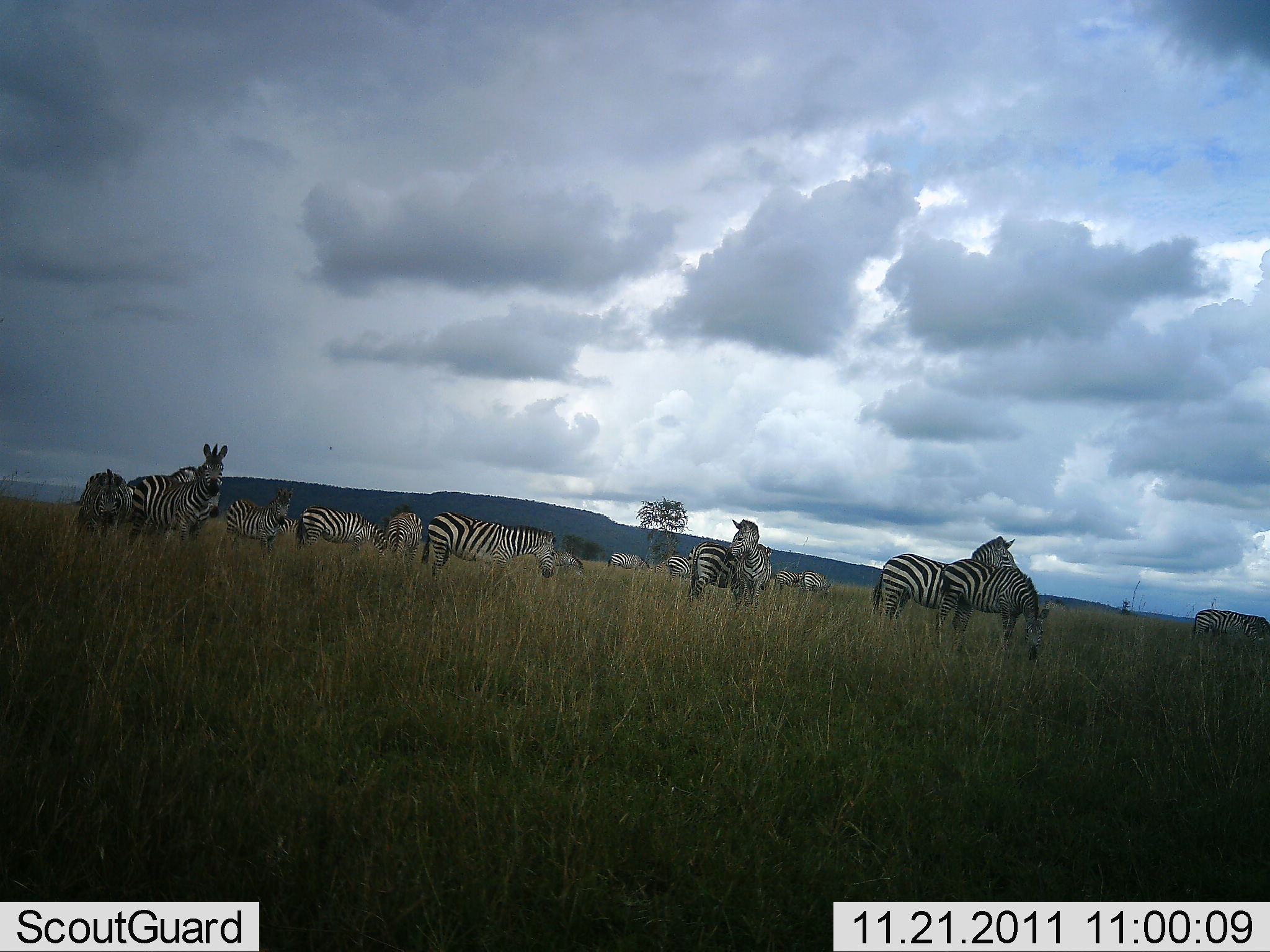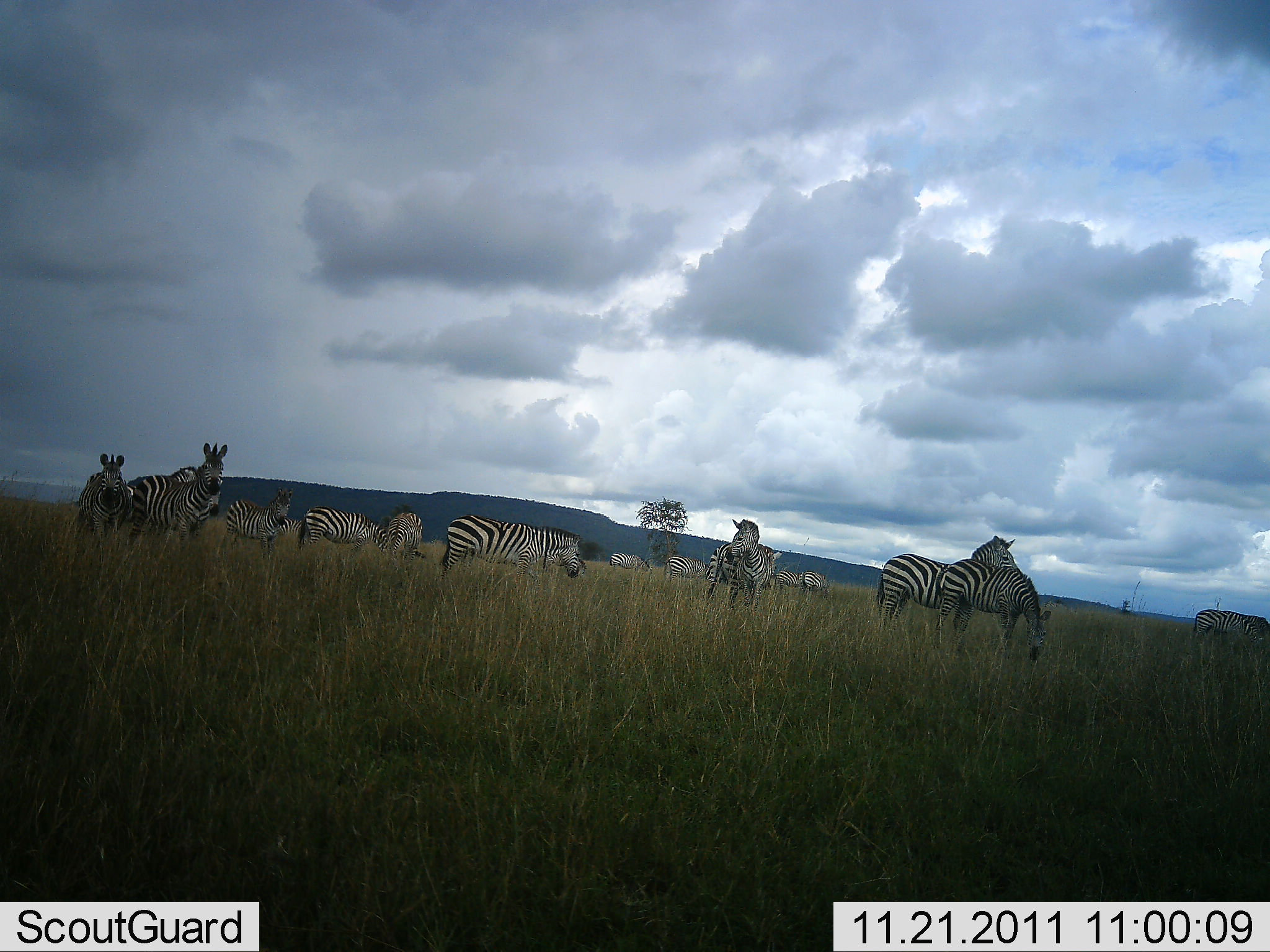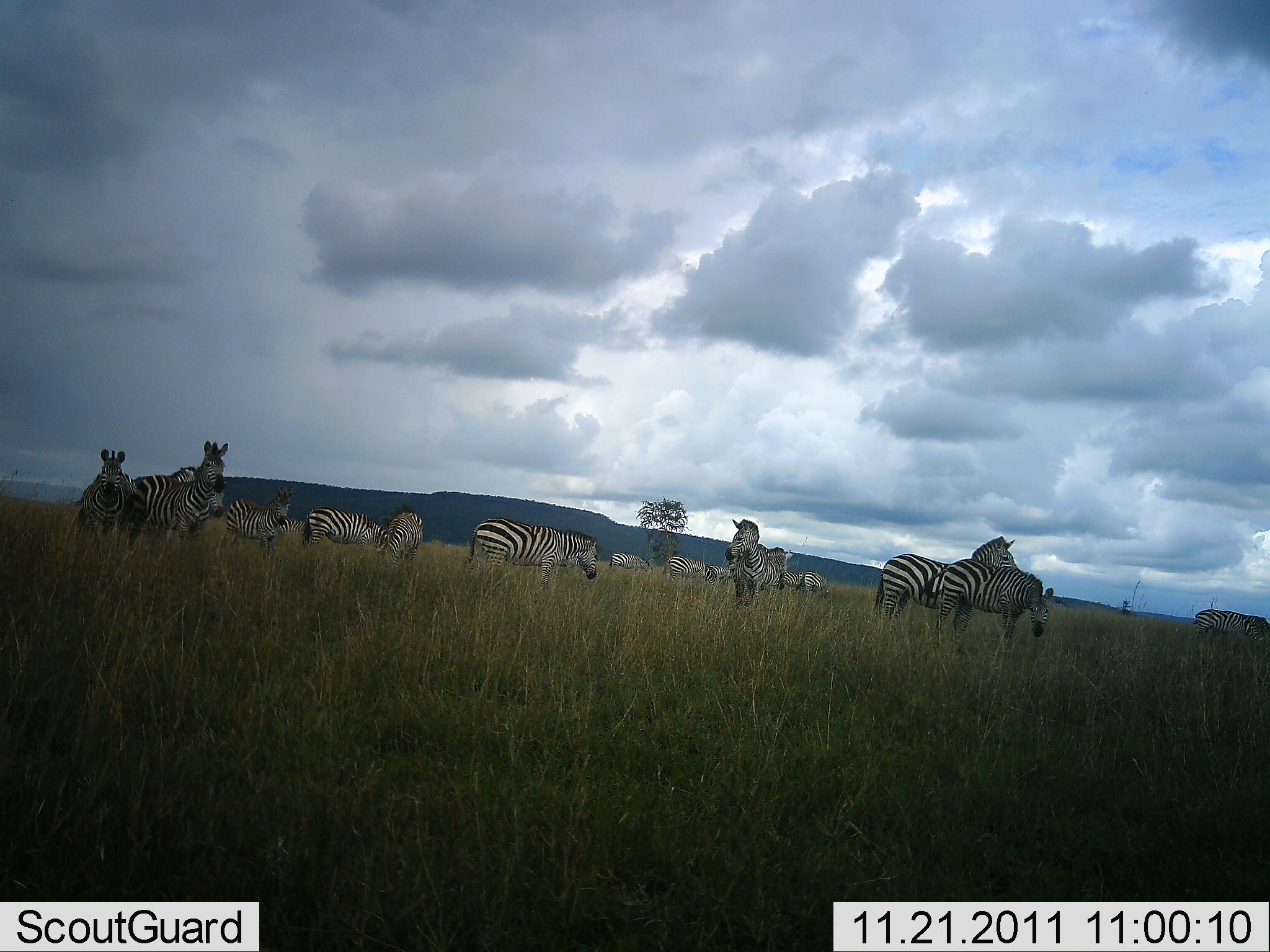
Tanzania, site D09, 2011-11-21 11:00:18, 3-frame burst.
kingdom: Animalia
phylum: Chordata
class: Mammalia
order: Perissodactyla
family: Equidae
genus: Equus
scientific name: Equus quagga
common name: plains zebra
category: zebra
Zebra (plains zebra) (Equus quagga), count 11-50. Behavior (volunteer vote fractions): standing 93%, resting 7%, moving 20%, interacting 13%. Young present (vote fraction): 7%. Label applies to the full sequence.